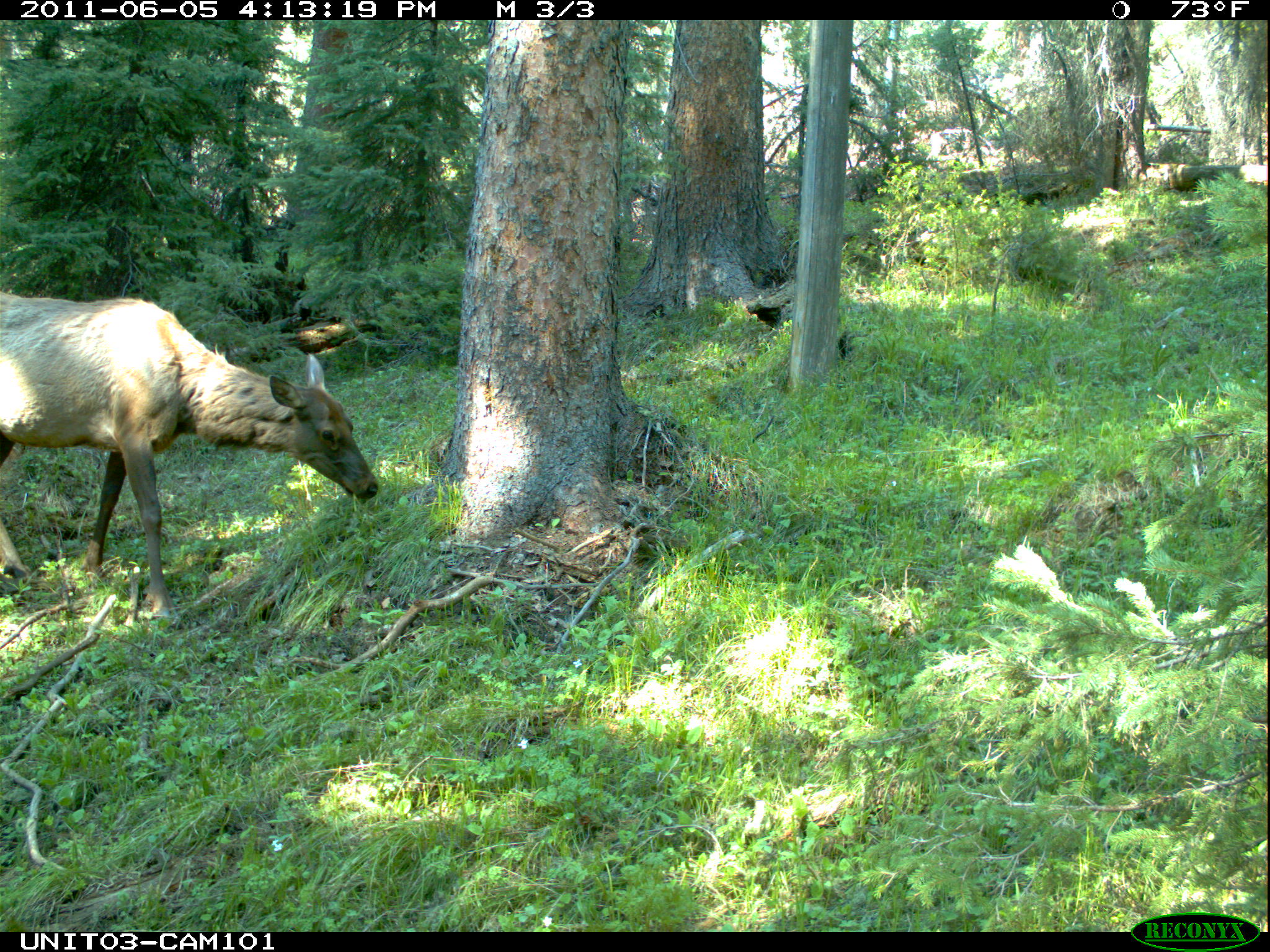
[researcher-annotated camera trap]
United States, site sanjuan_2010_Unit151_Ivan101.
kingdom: Animalia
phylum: Chordata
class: Mammalia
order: Artiodactyla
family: Cervidae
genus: Cervus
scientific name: Cervus elaphus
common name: red deer